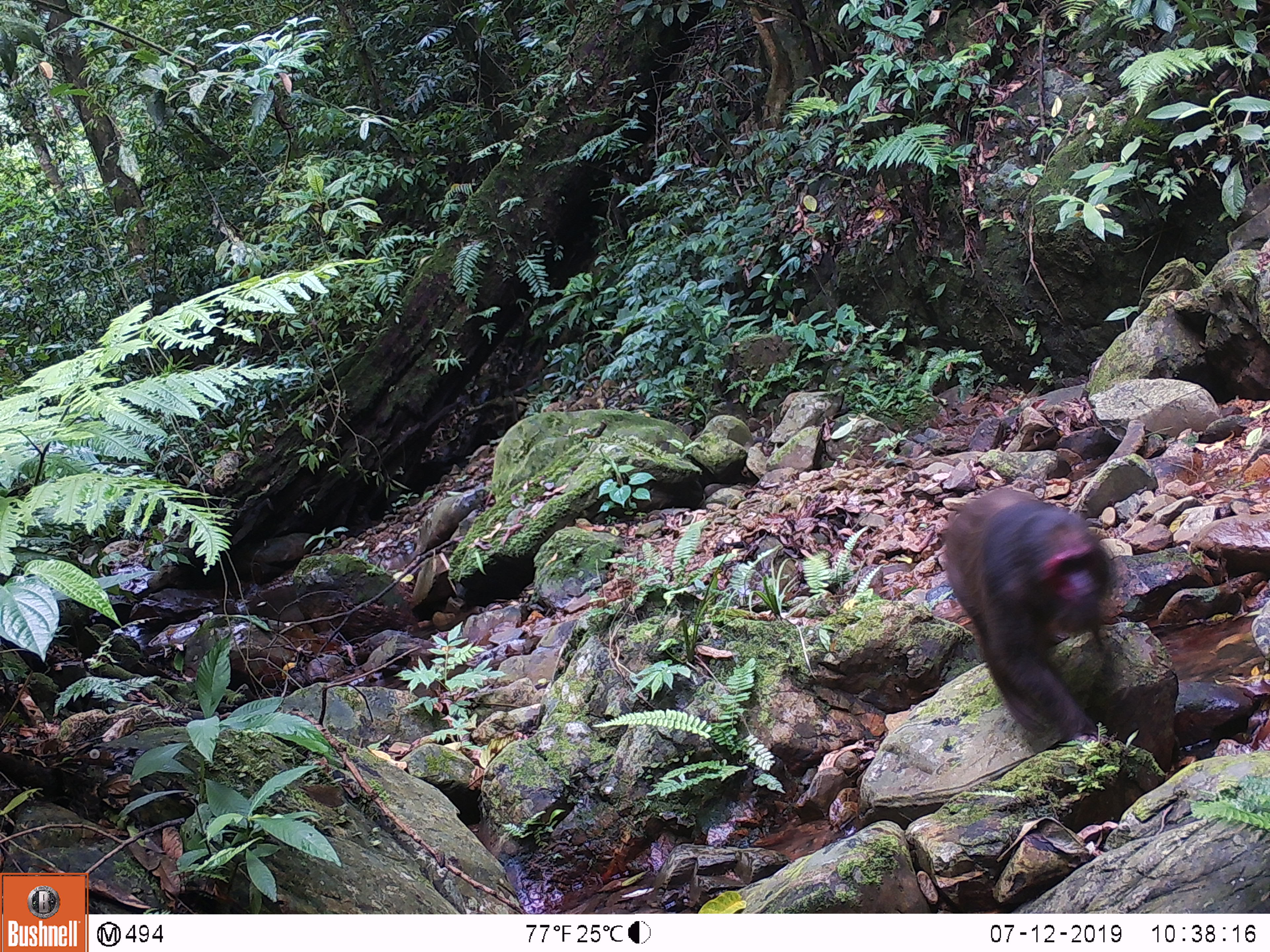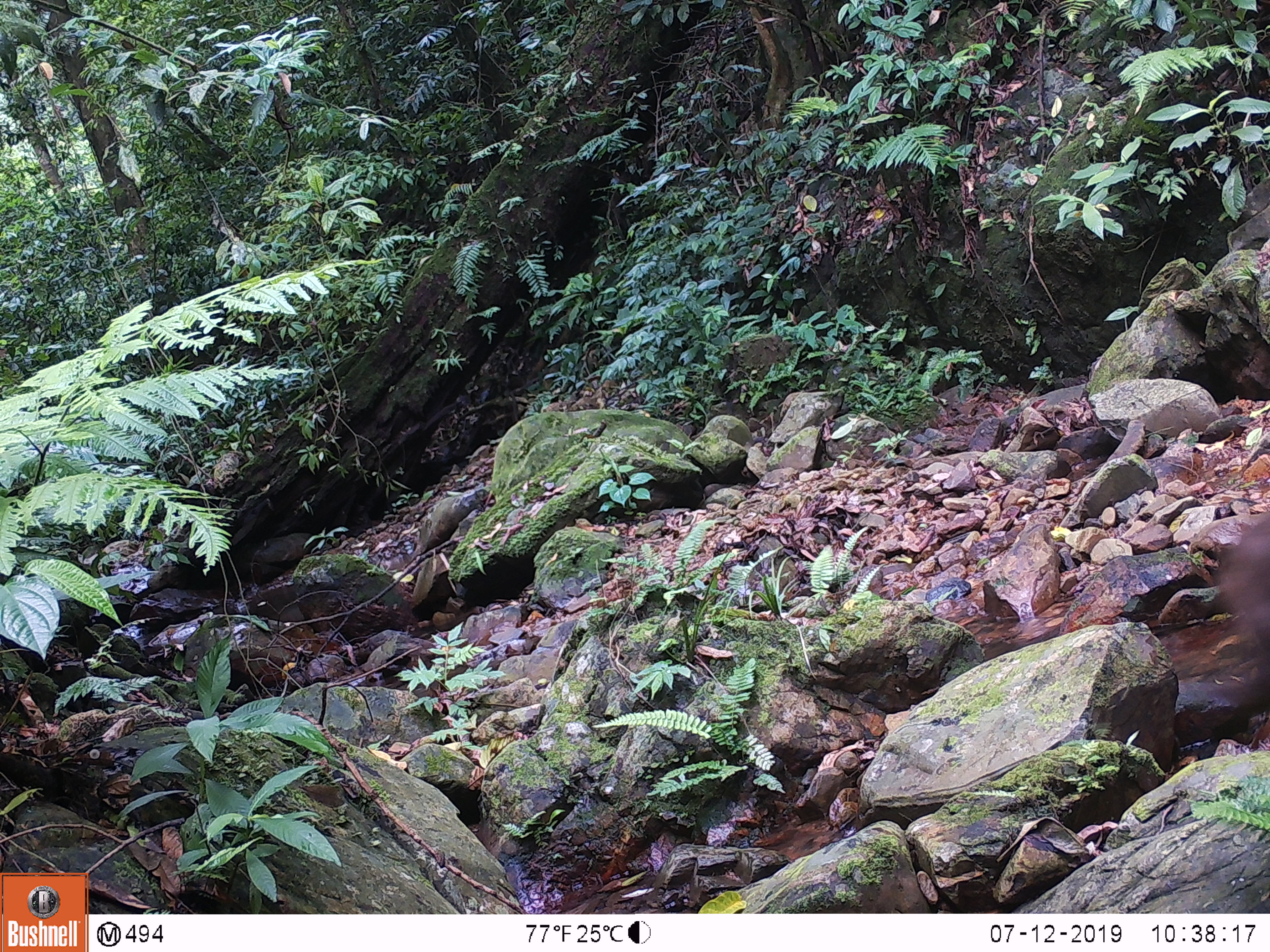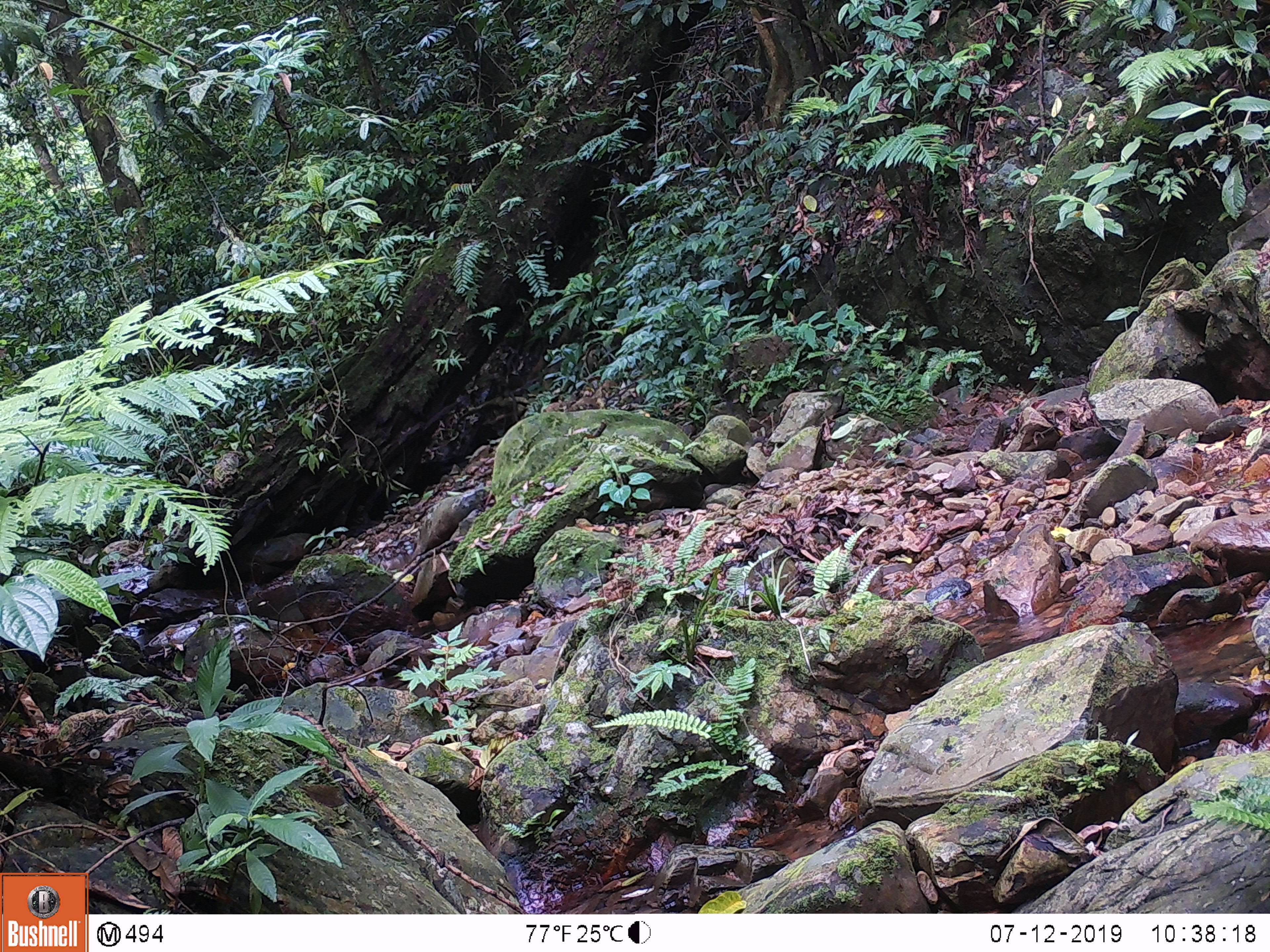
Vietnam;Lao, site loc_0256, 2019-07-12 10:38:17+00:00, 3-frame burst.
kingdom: Animalia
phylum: Chordata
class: Mammalia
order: Primates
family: Cercopithecidae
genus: Macaca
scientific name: Macaca arctoides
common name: stump-tailed macaque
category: stump tailed macaque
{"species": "stump tailed macaque (stump-tailed macaque) (Macaca arctoides)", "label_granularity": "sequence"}